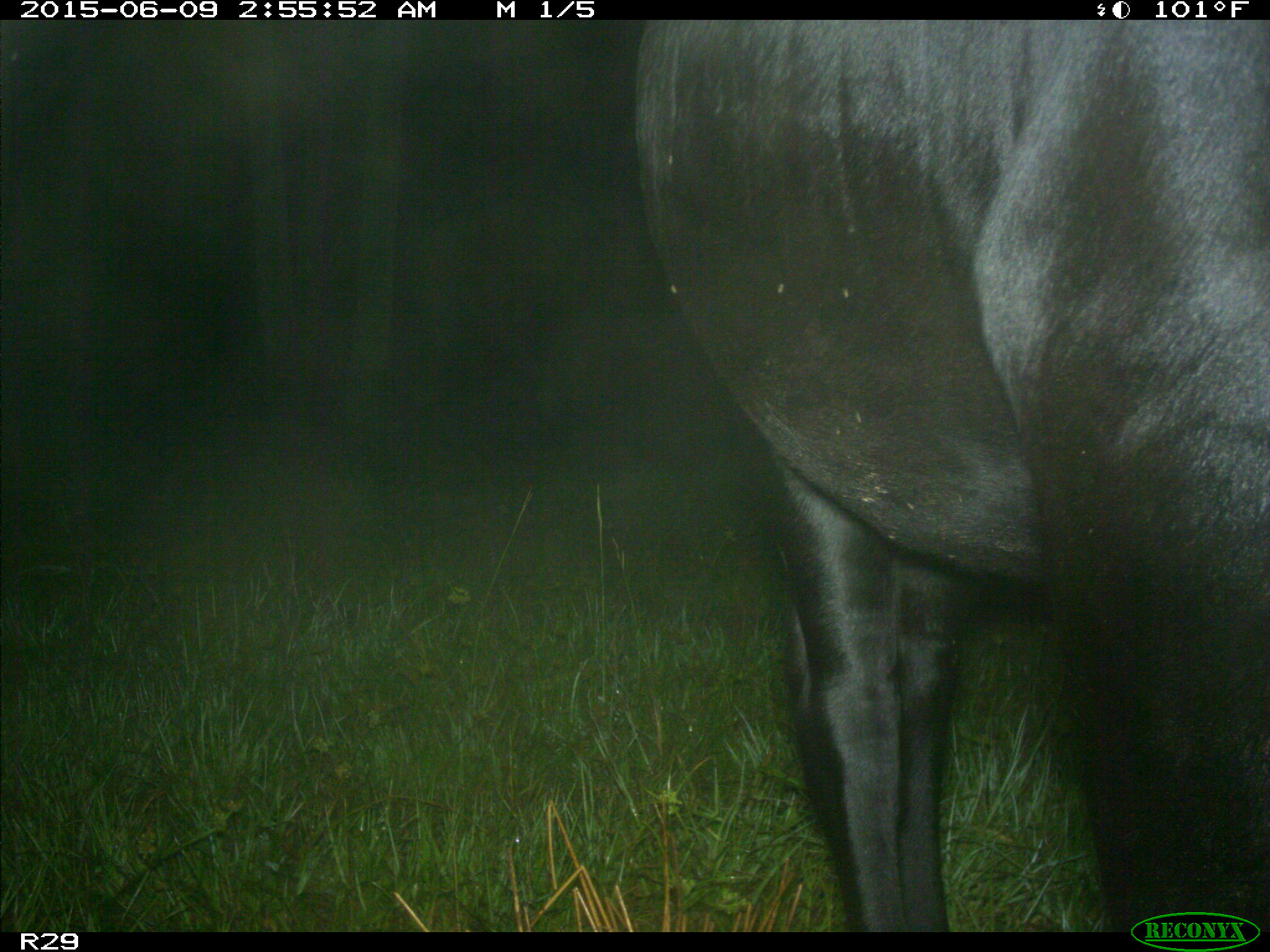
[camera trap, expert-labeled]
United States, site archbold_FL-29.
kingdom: Animalia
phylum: Chordata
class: Mammalia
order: Artiodactyla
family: Bovidae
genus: Bos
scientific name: Bos taurus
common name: domestic cow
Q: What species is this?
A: Bos taurus (domestic cow).